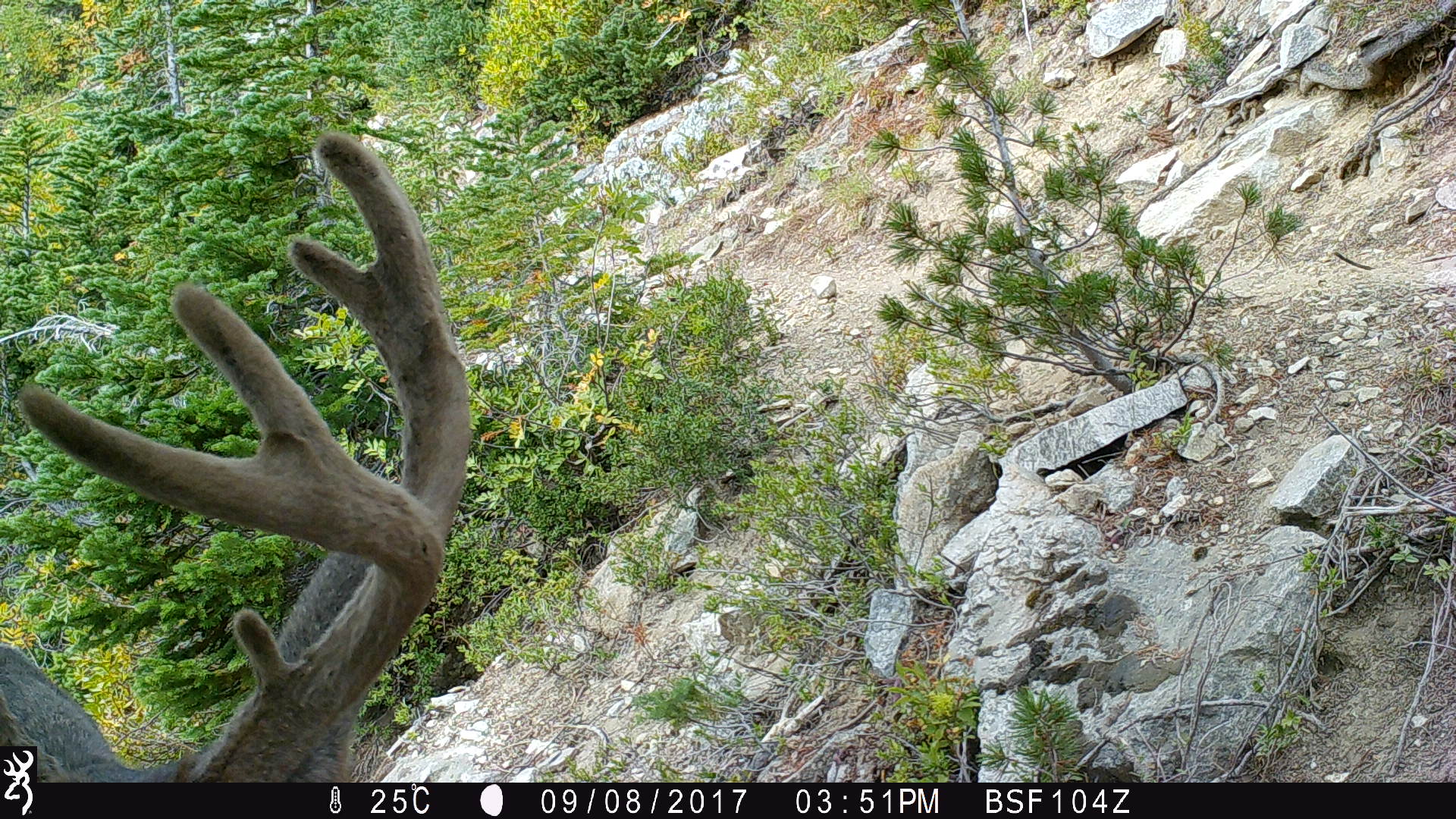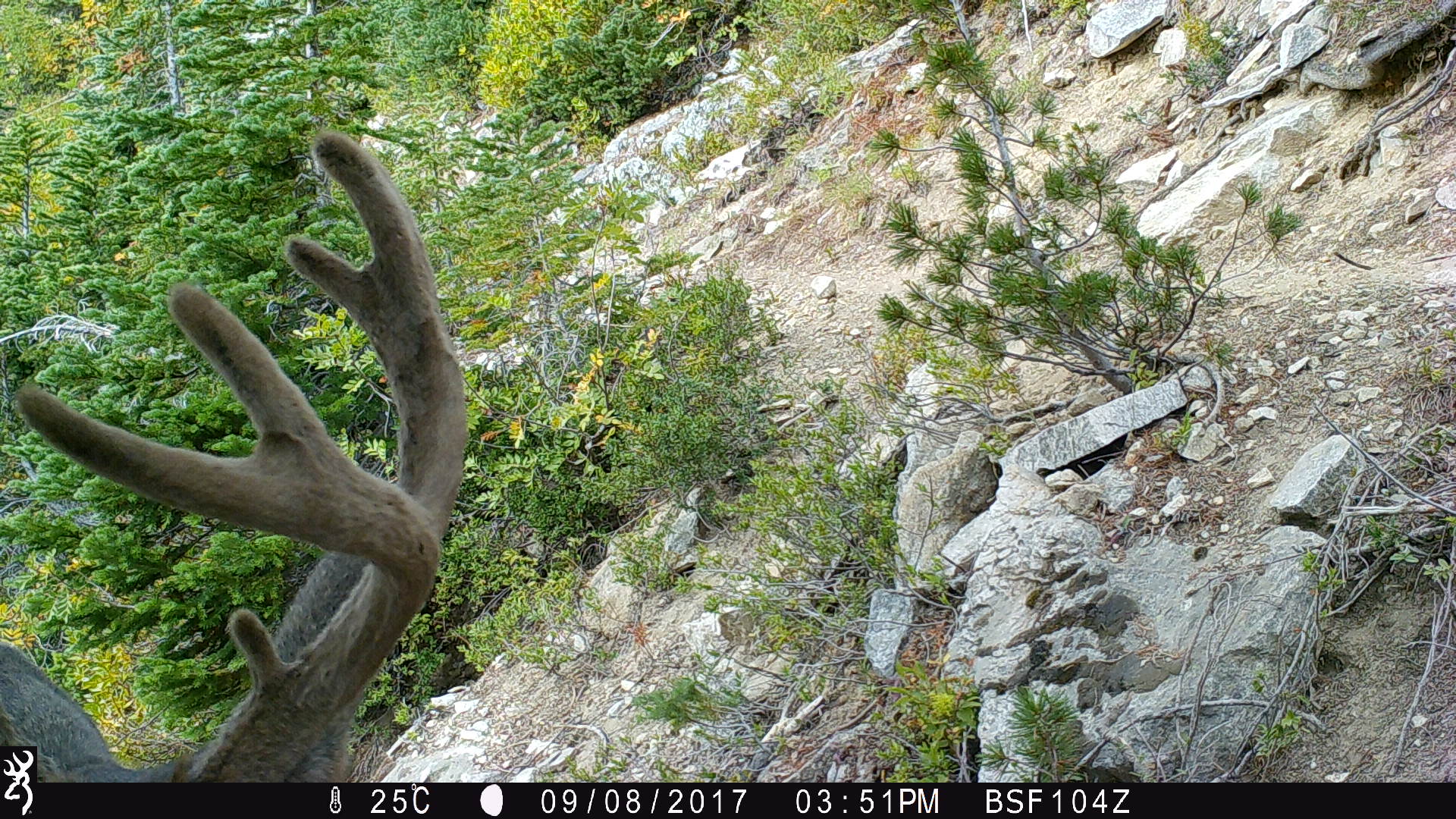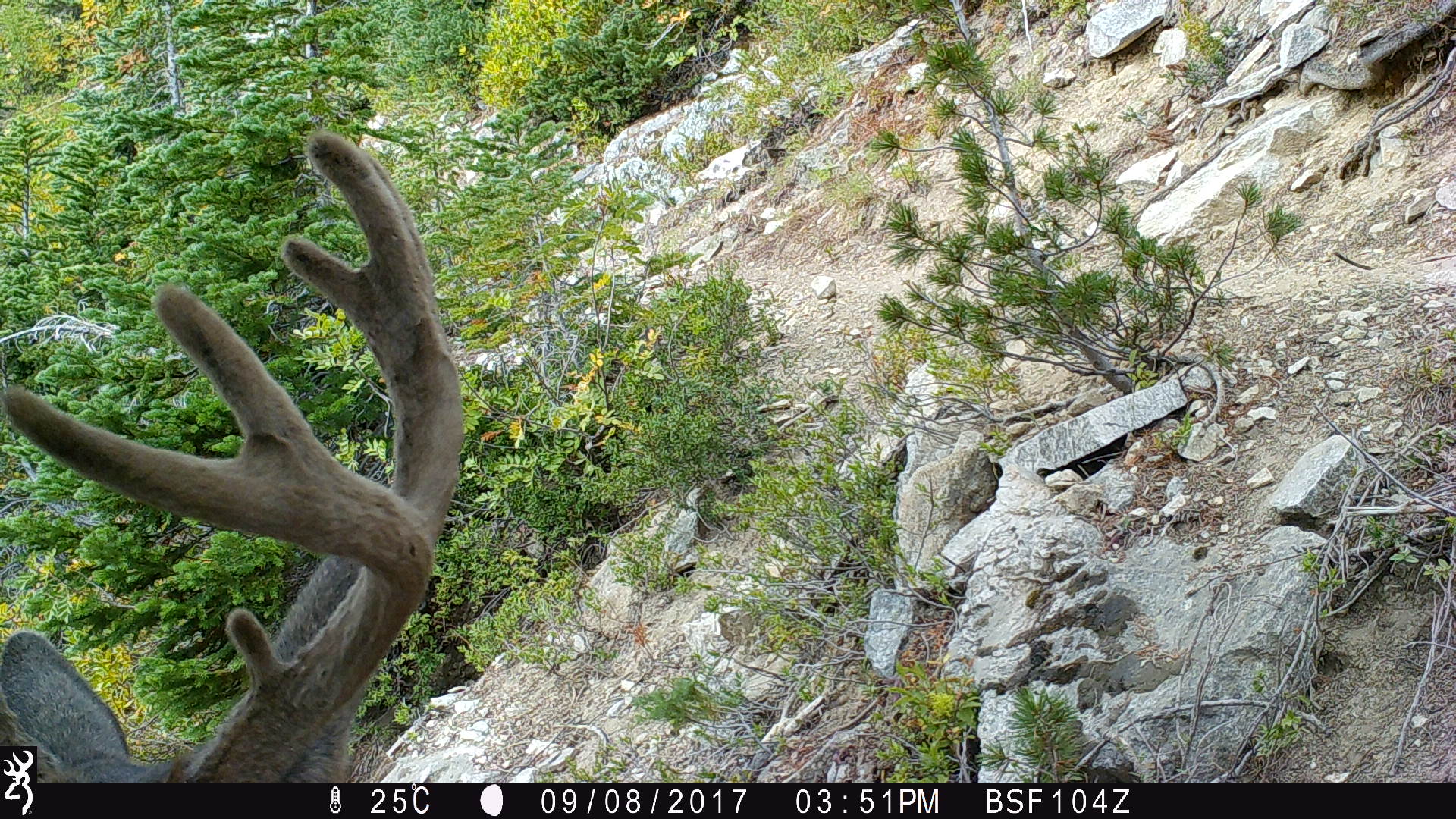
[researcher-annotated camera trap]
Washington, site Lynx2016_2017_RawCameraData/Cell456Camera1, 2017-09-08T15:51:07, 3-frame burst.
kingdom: Animalia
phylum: Chordata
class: Mammalia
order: Artiodactyla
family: Cervidae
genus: Odocoileus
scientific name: Odocoileus hemionus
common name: mule deer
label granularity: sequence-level